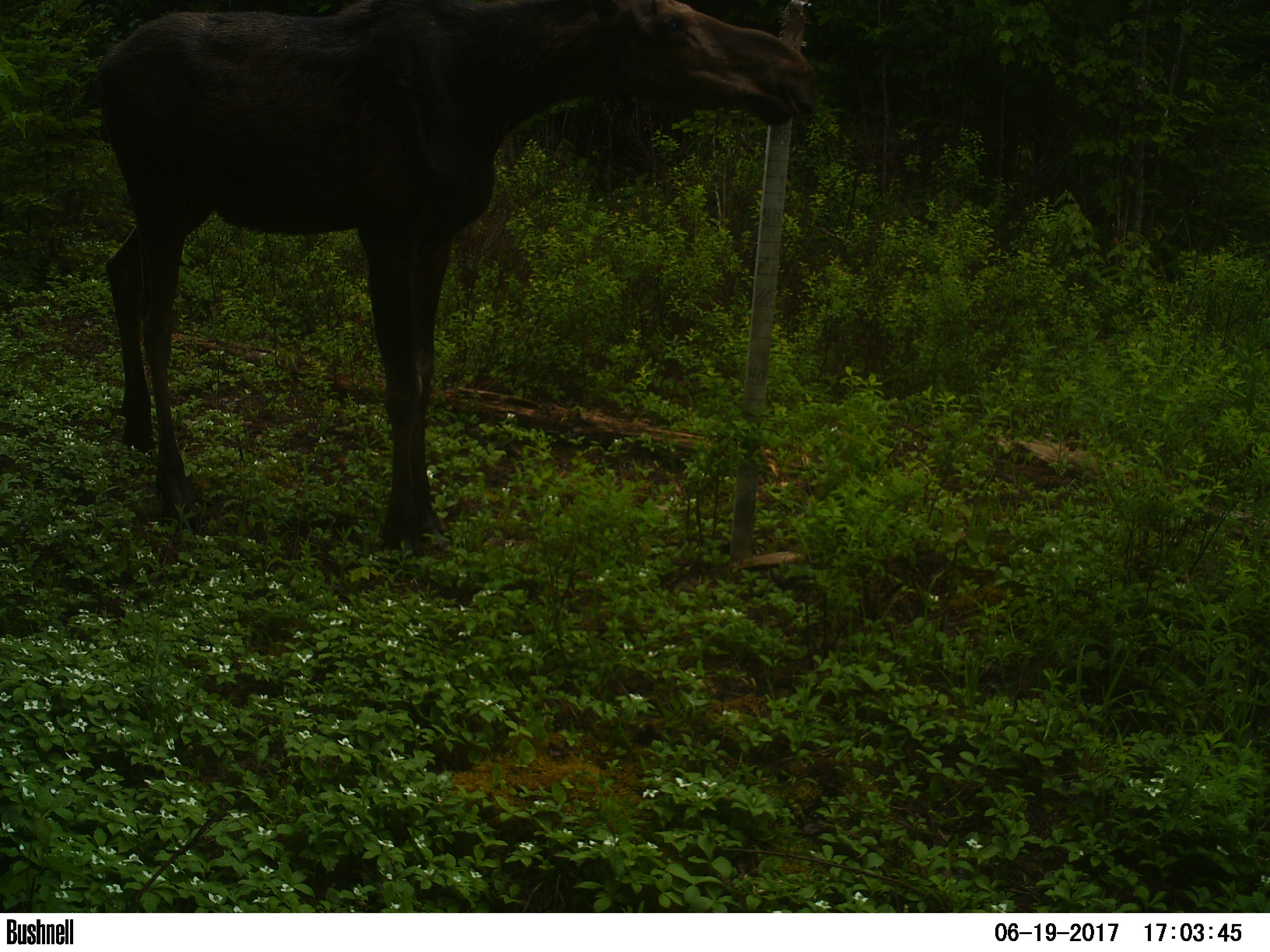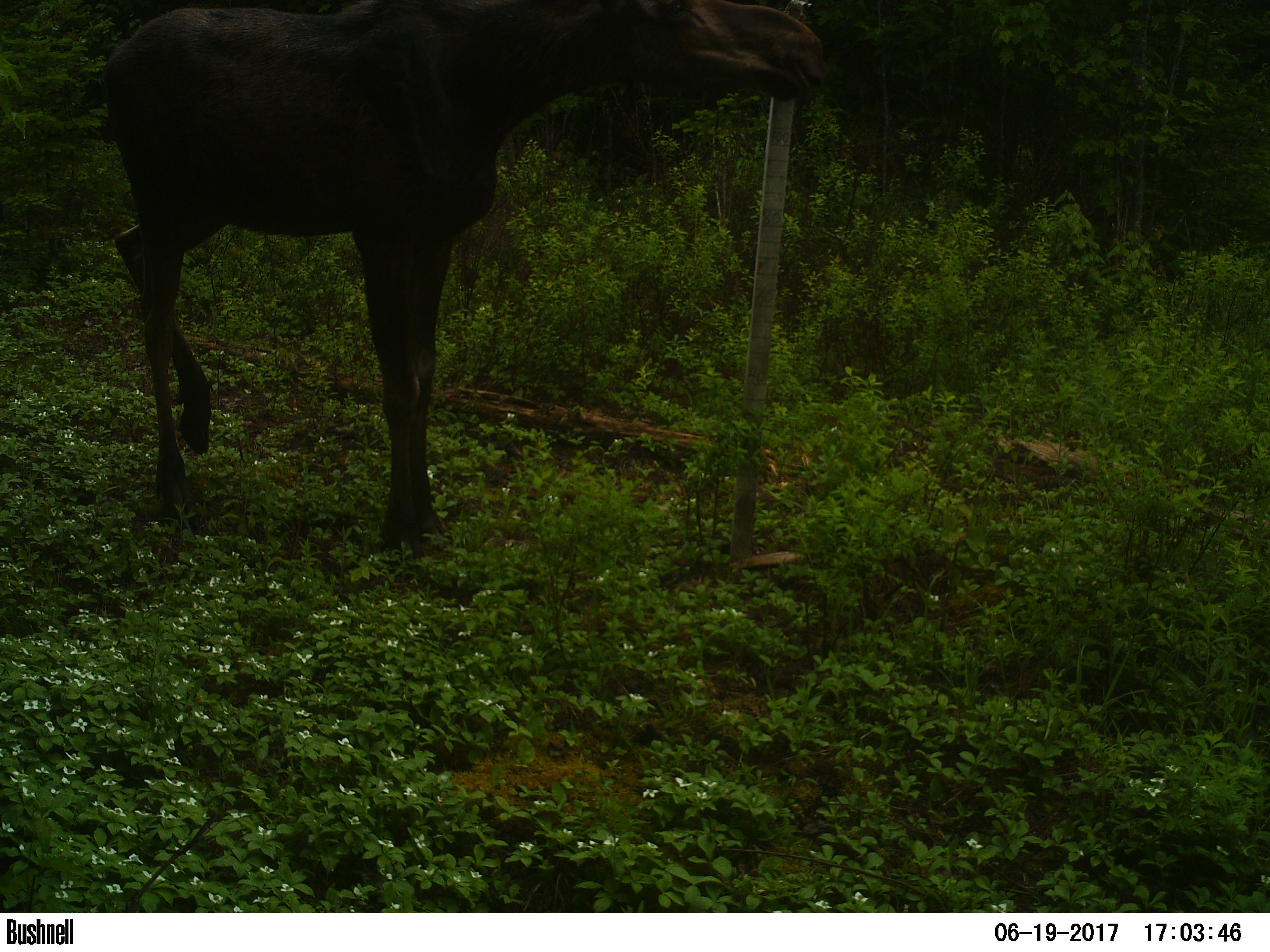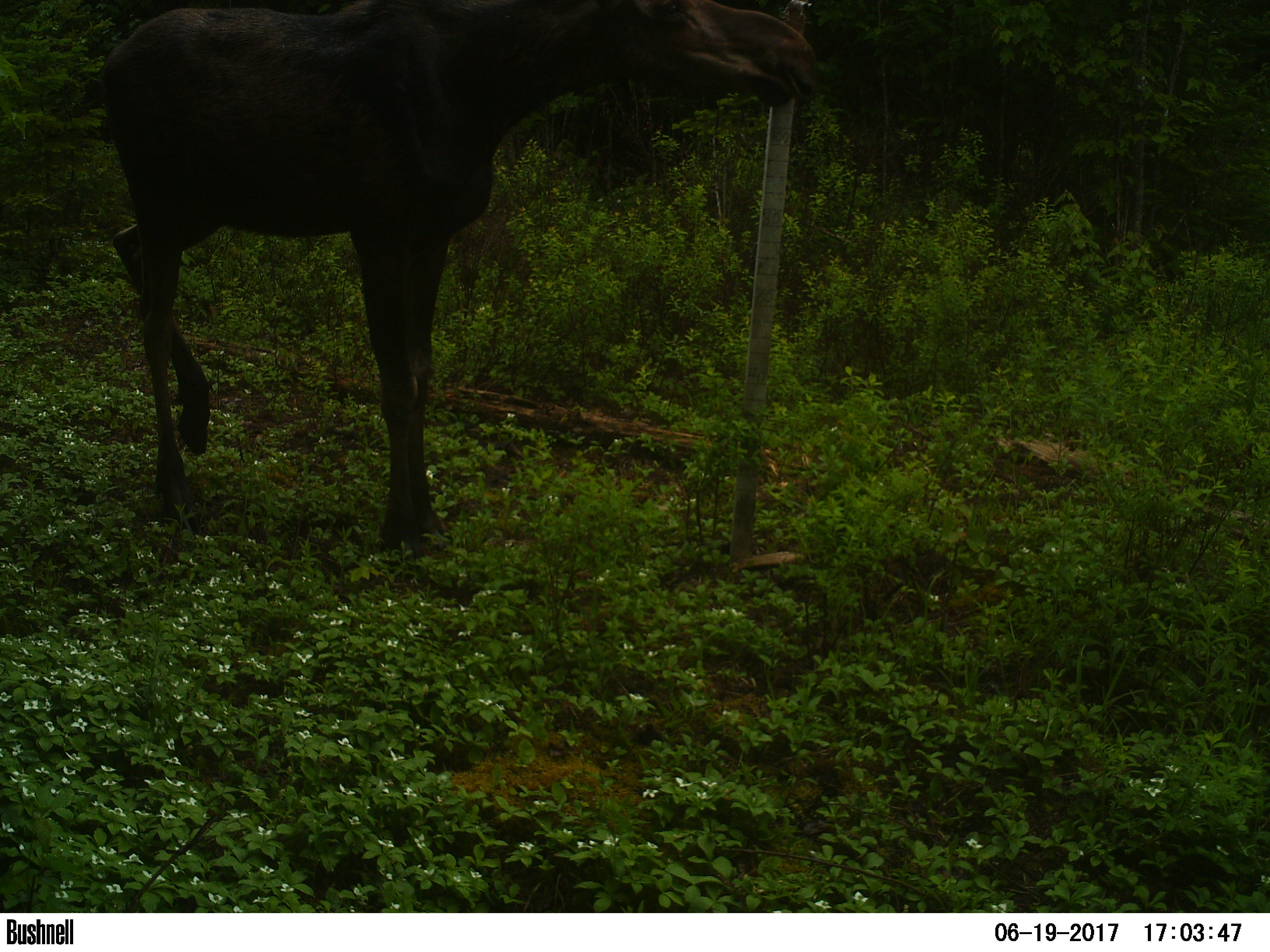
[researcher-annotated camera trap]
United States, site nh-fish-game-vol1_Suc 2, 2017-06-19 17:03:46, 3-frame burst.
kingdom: Animalia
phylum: Chordata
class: Mammalia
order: Artiodactyla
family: Cervidae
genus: Alces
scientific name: Alces alces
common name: moose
Moose (Alces alces).